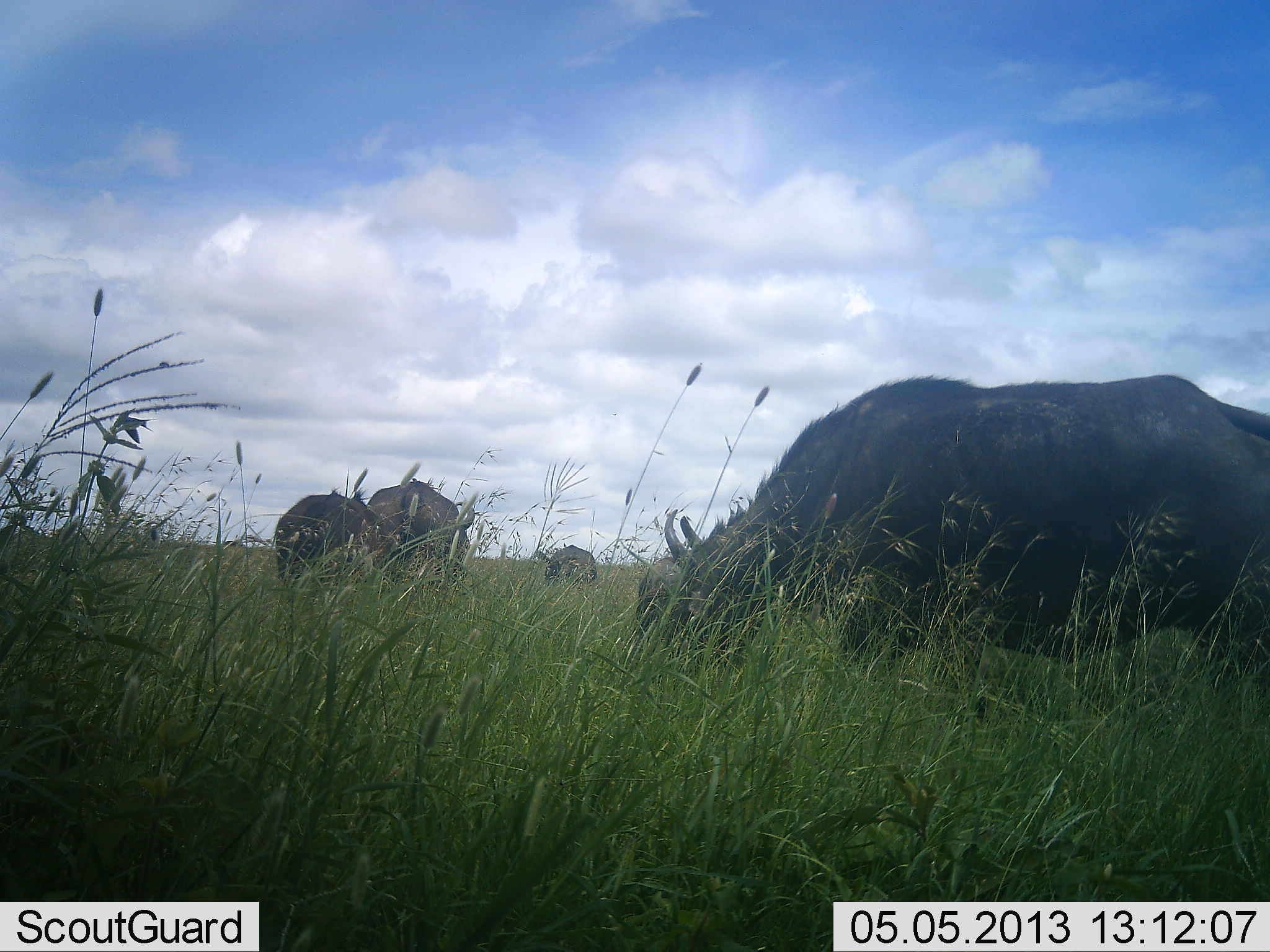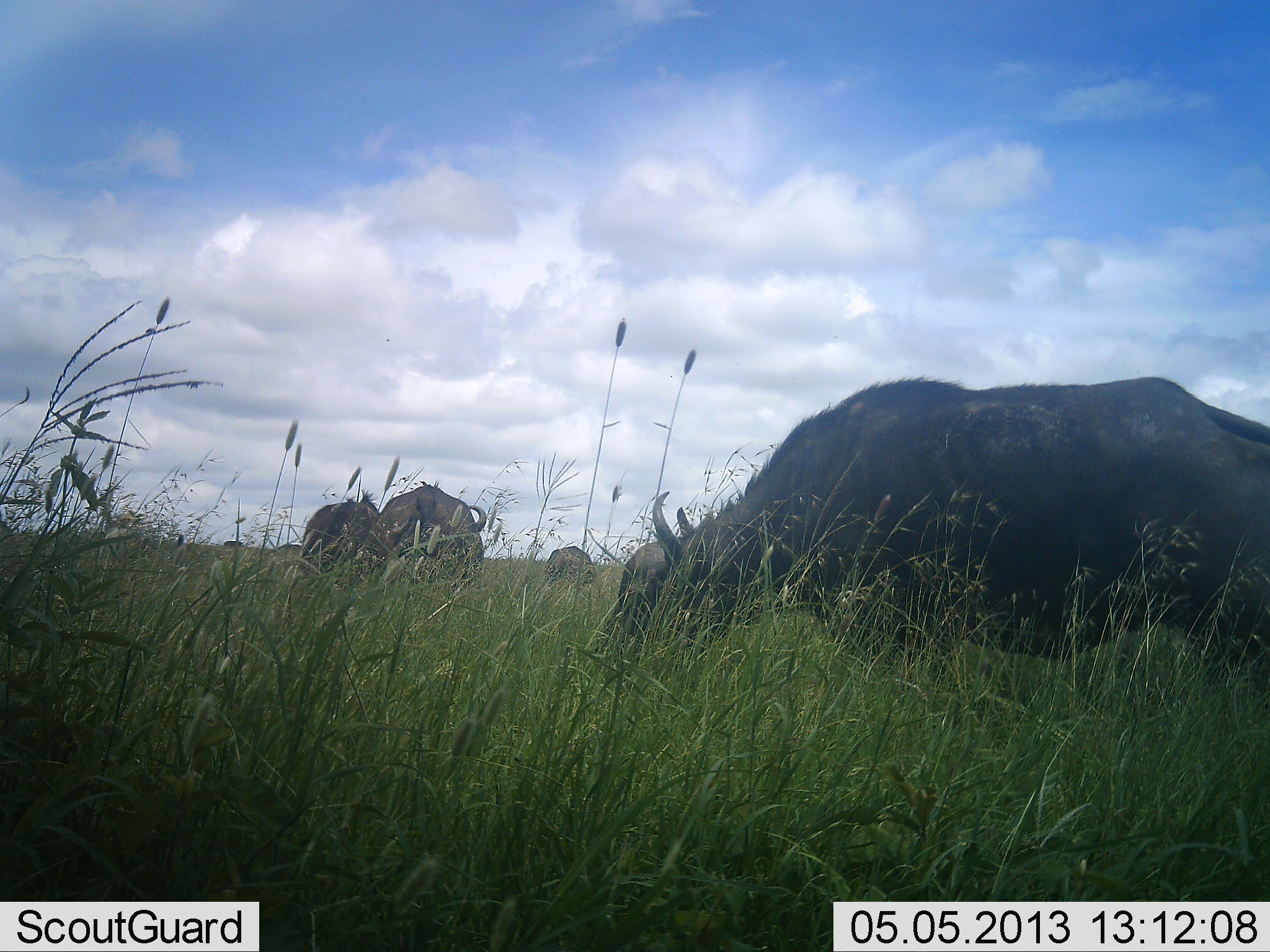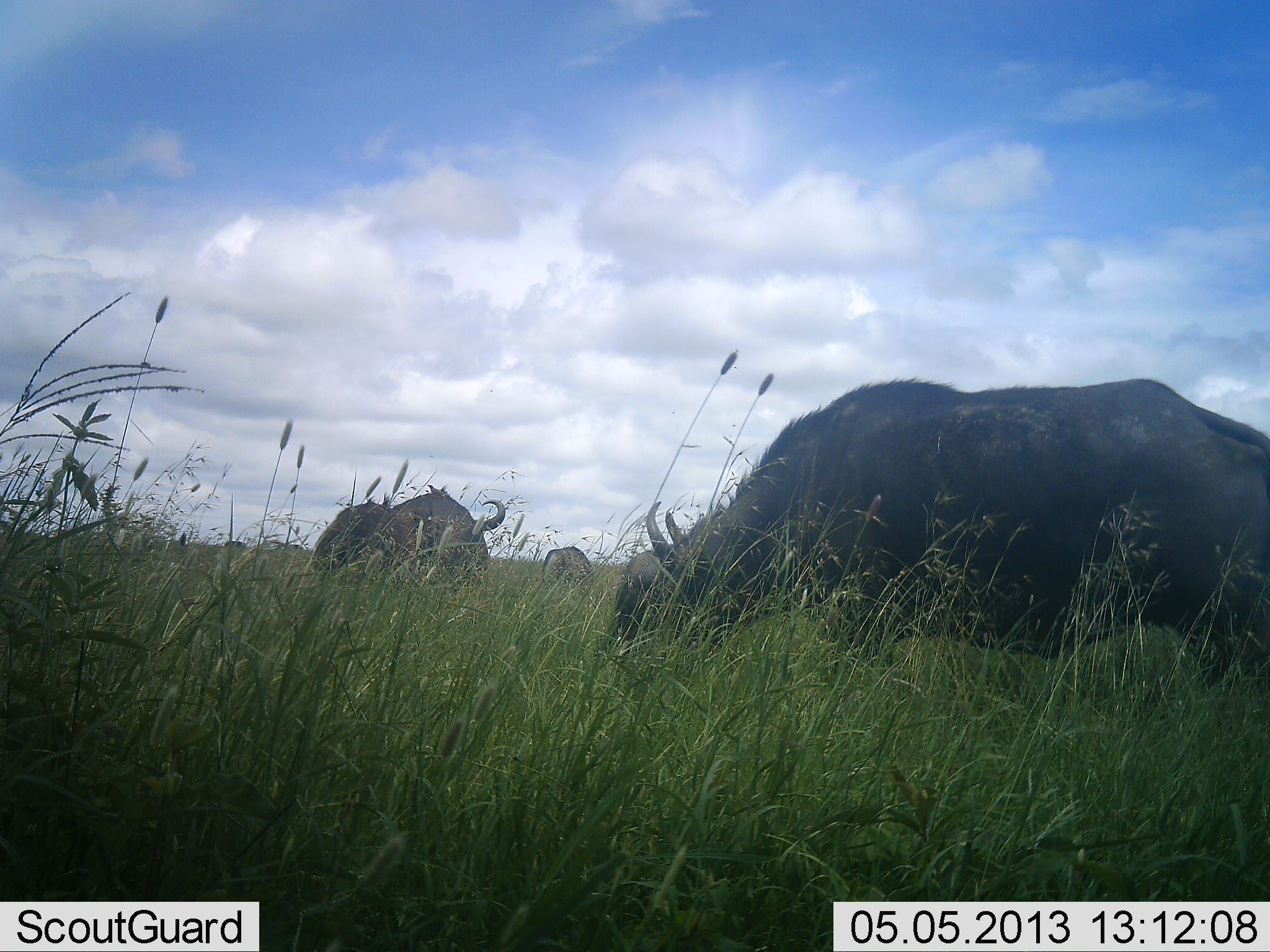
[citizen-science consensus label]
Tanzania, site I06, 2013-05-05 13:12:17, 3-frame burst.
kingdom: Animalia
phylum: Chordata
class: Mammalia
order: Artiodactyla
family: Bovidae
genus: Syncerus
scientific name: Syncerus caffer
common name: cape buffalo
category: buffalo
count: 4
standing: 17%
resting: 0%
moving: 17%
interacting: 0%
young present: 0%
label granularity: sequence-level